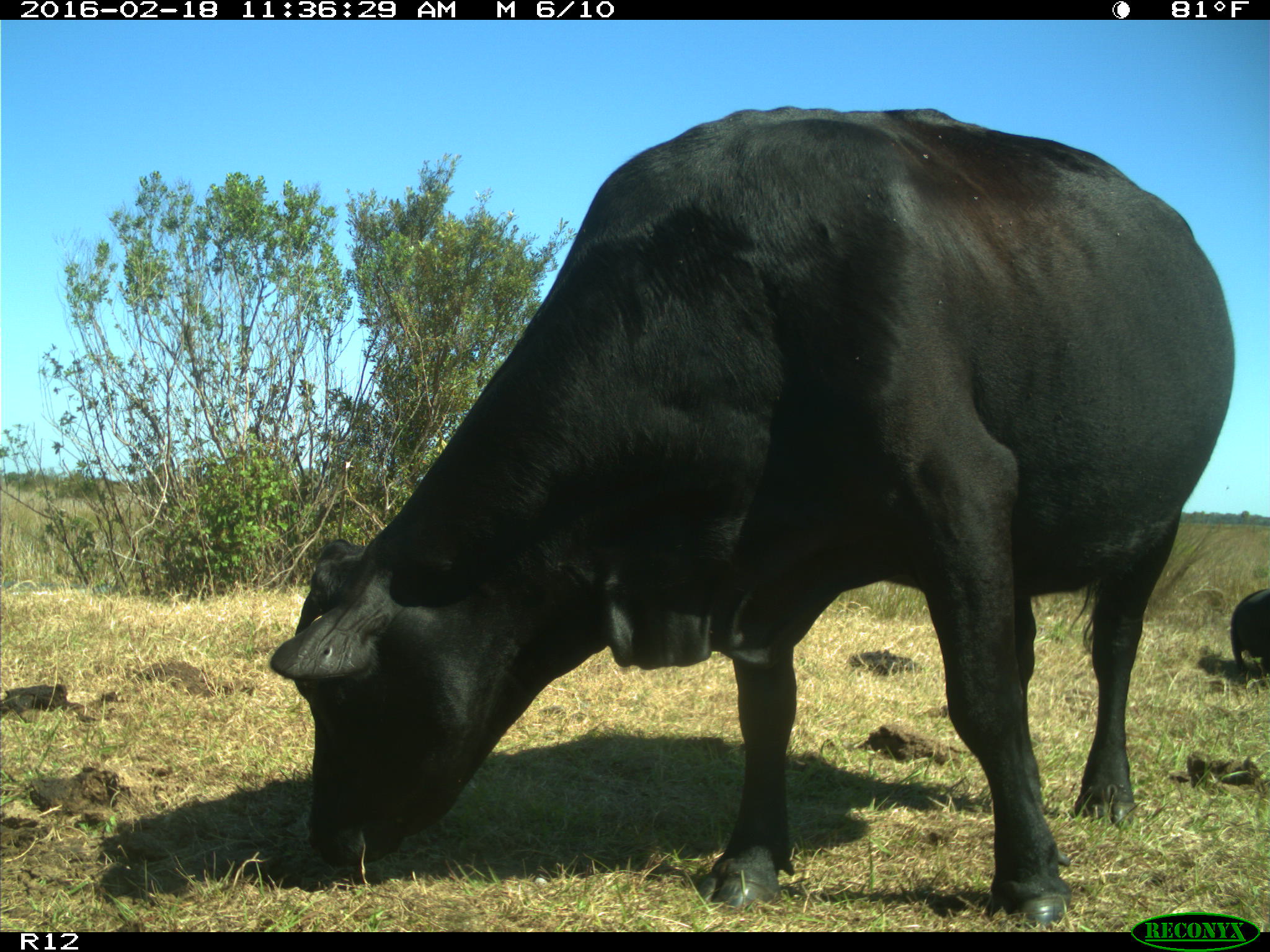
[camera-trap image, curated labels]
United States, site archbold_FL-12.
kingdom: Animalia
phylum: Chordata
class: Mammalia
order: Artiodactyla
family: Bovidae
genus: Bos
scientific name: Bos taurus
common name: domestic cow